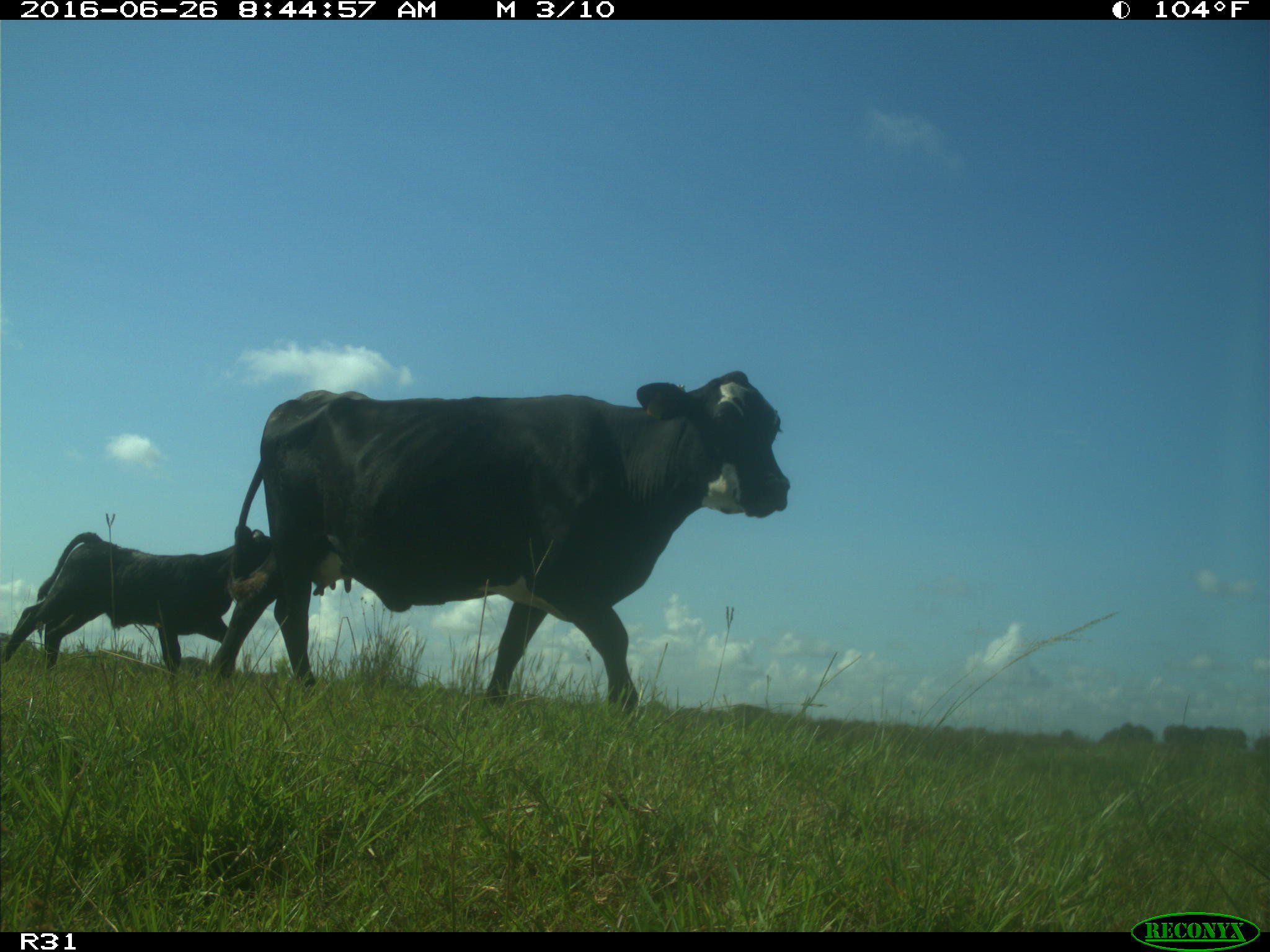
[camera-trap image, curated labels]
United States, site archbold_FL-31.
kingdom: Animalia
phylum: Chordata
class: Mammalia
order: Artiodactyla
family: Bovidae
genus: Bos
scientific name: Bos taurus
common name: domestic cow